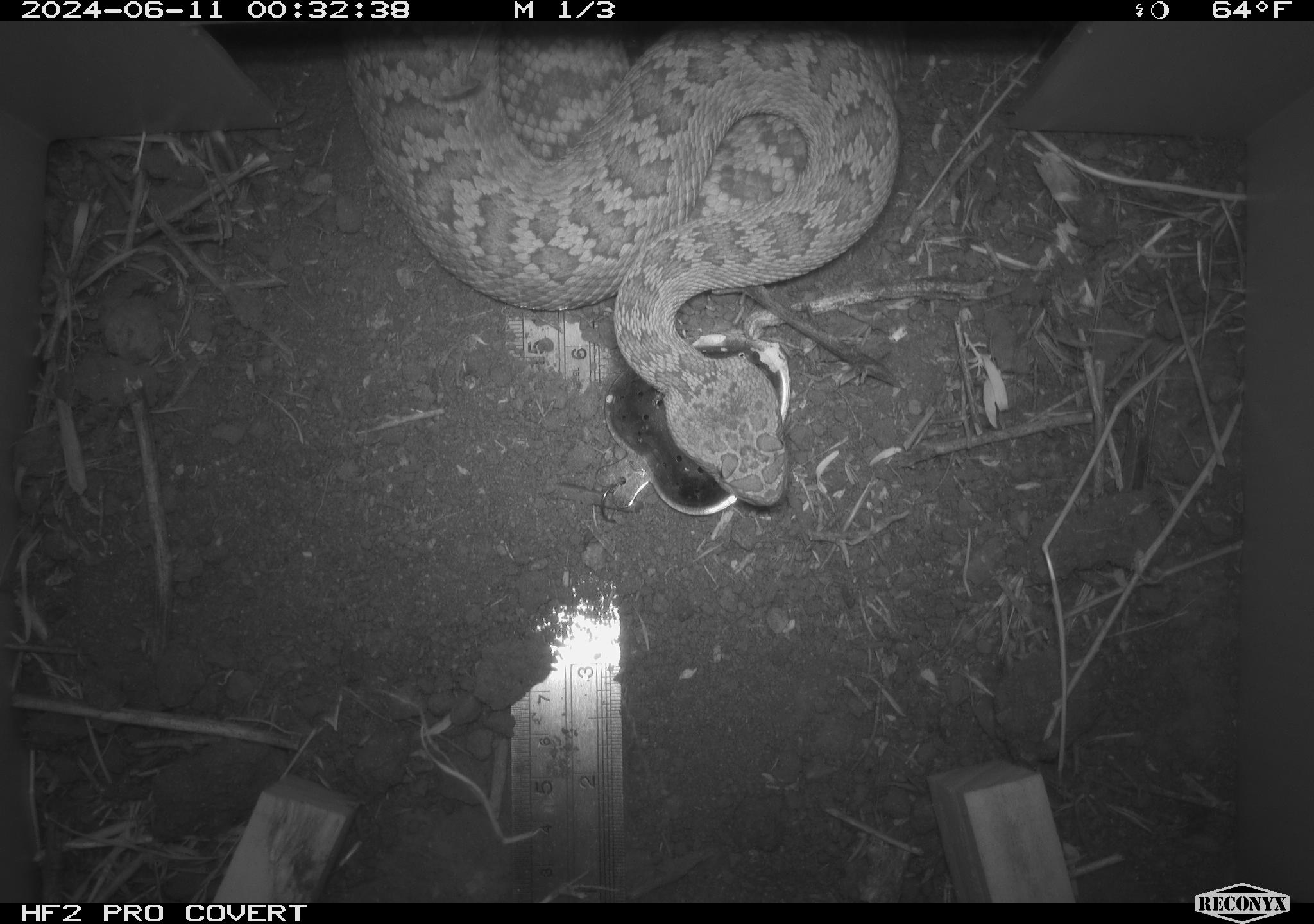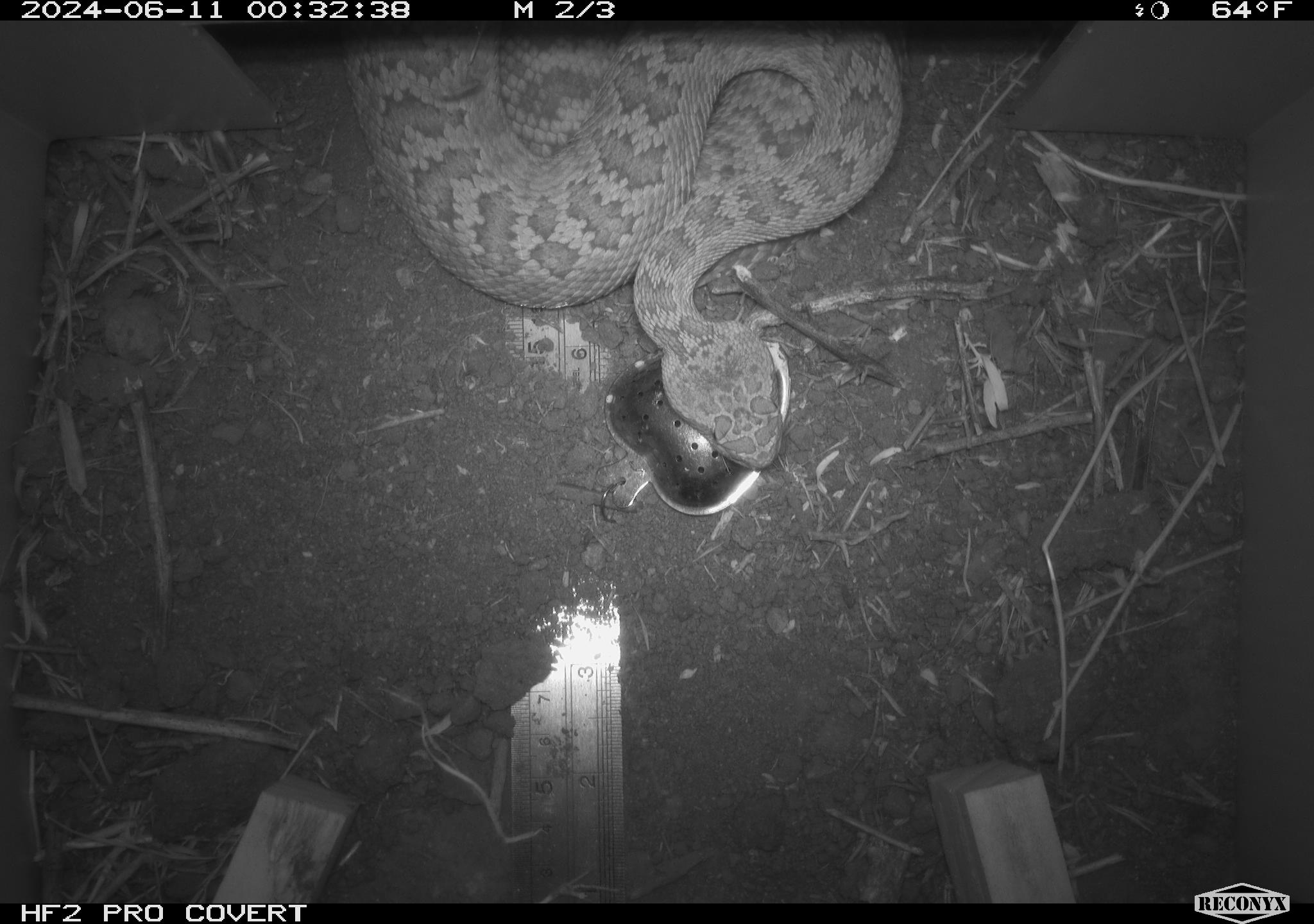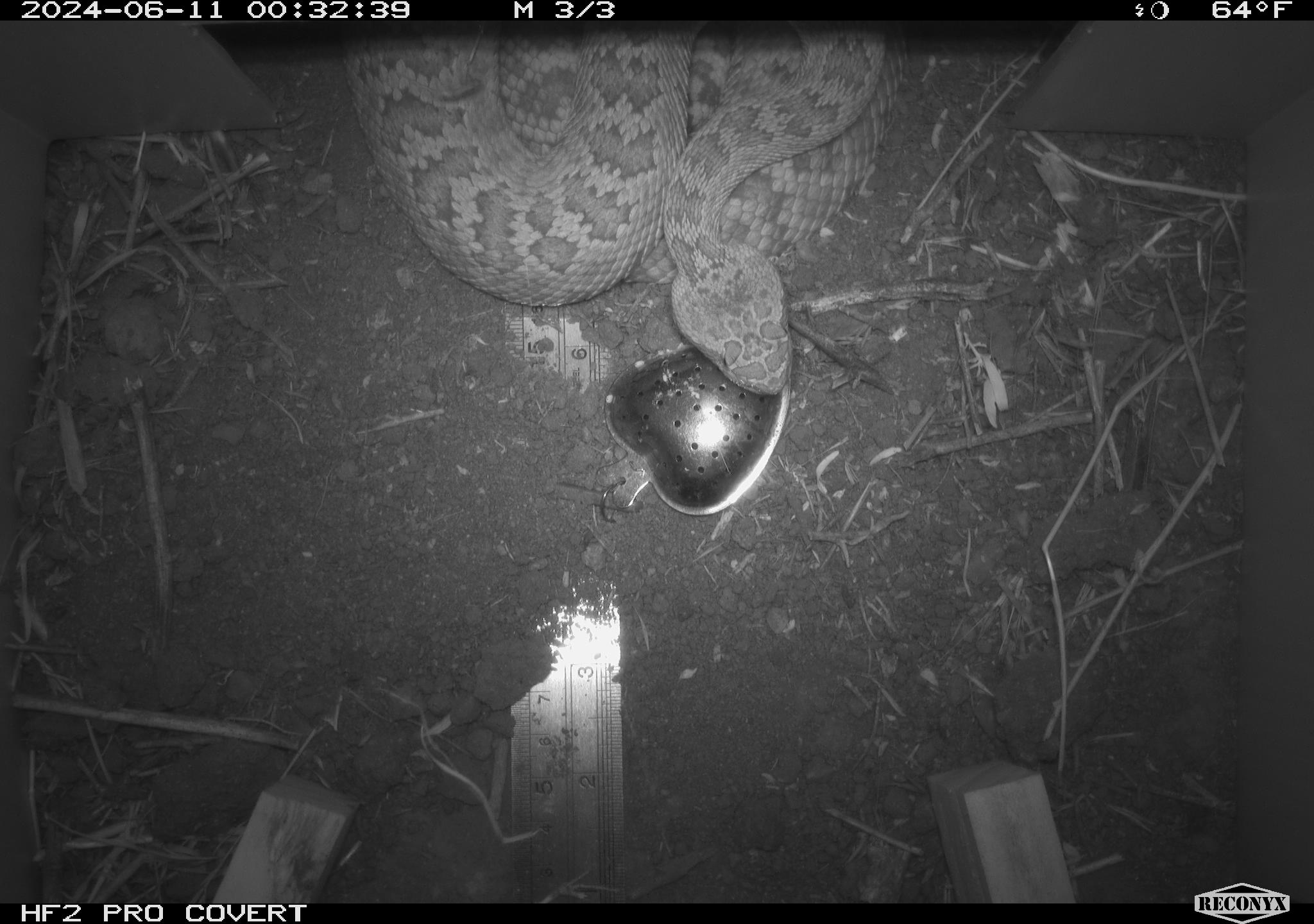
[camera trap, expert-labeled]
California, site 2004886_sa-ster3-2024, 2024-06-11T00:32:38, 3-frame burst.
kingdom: Animalia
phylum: Chordata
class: Reptilia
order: Squamata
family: Viperidae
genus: Crotalus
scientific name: Crotalus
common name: rattlers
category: crotalus species